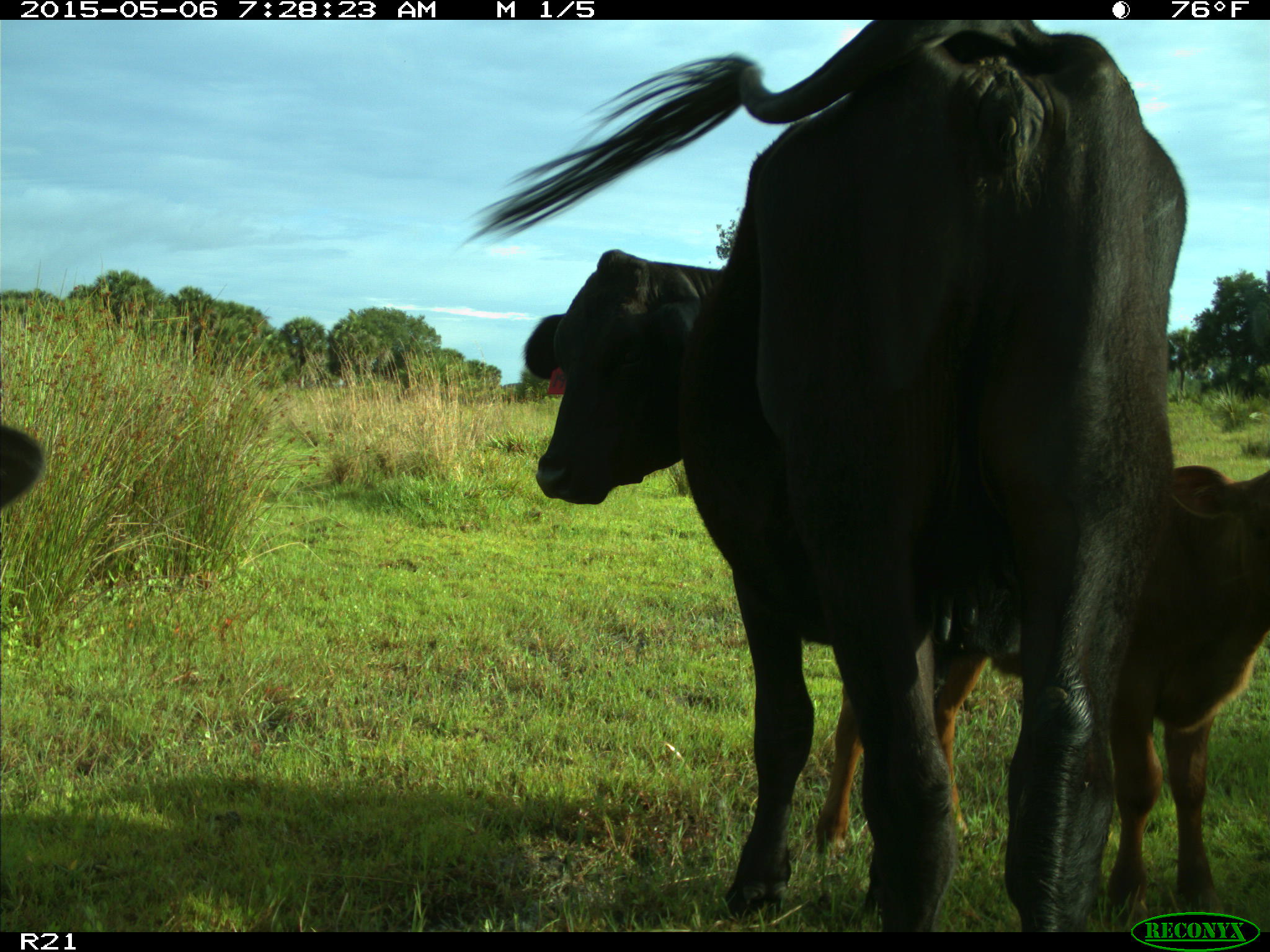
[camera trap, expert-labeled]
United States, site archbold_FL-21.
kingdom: Animalia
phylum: Chordata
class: Mammalia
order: Artiodactyla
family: Bovidae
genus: Bos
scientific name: Bos taurus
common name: domestic cow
Bos taurus (domestic cow).